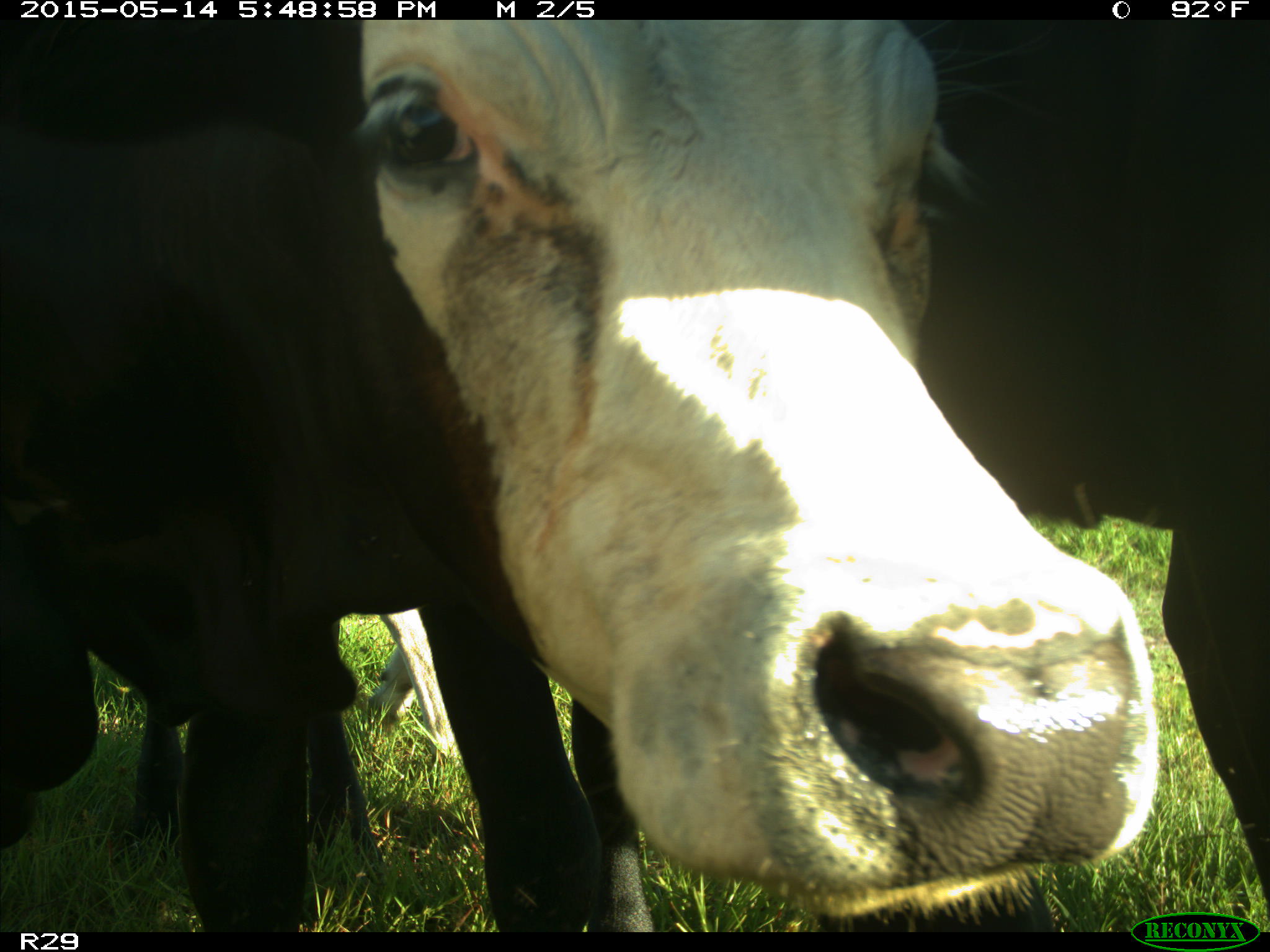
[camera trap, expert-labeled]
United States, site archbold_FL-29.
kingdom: Animalia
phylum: Chordata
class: Mammalia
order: Artiodactyla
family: Bovidae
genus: Bos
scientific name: Bos taurus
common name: domestic cow